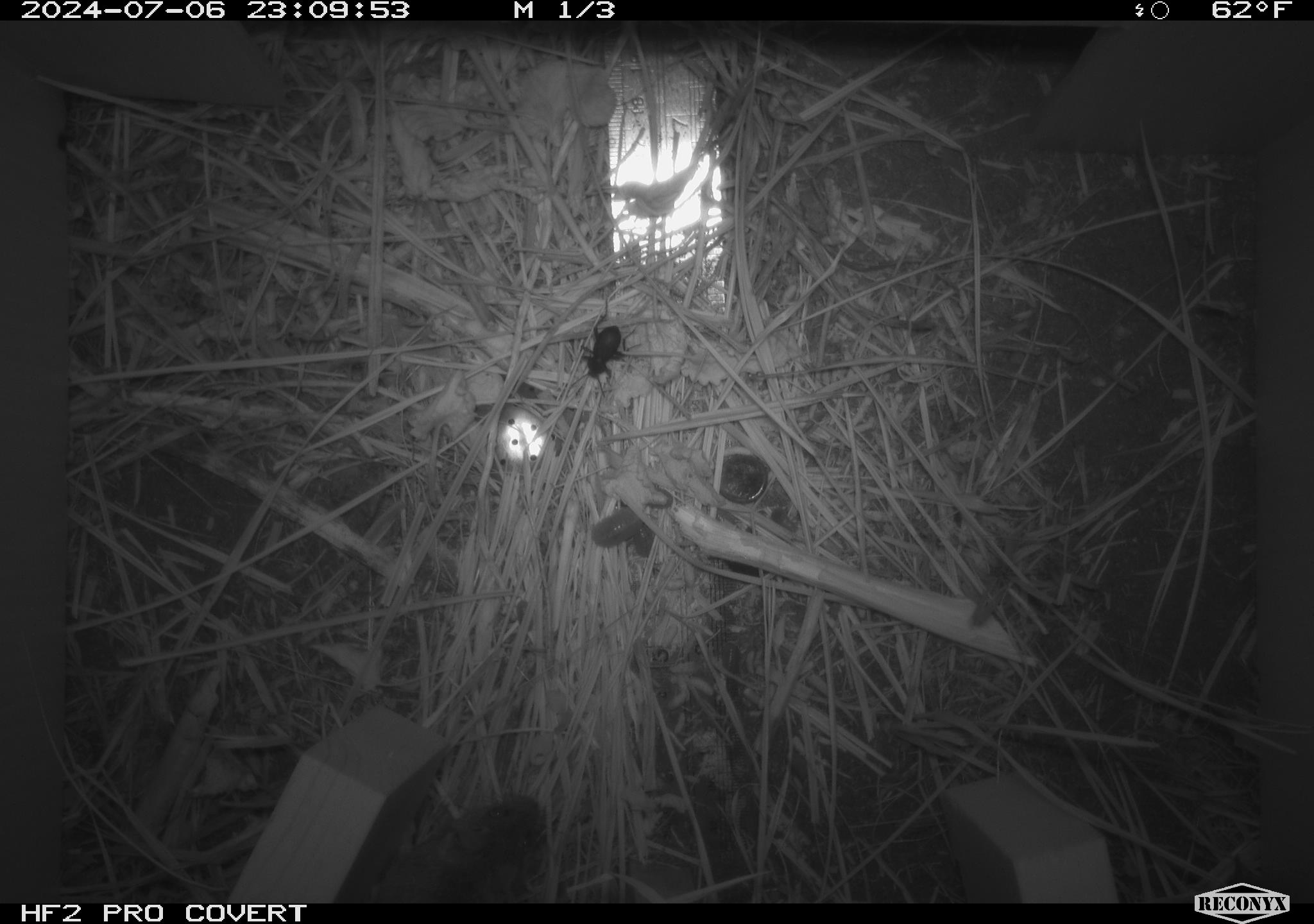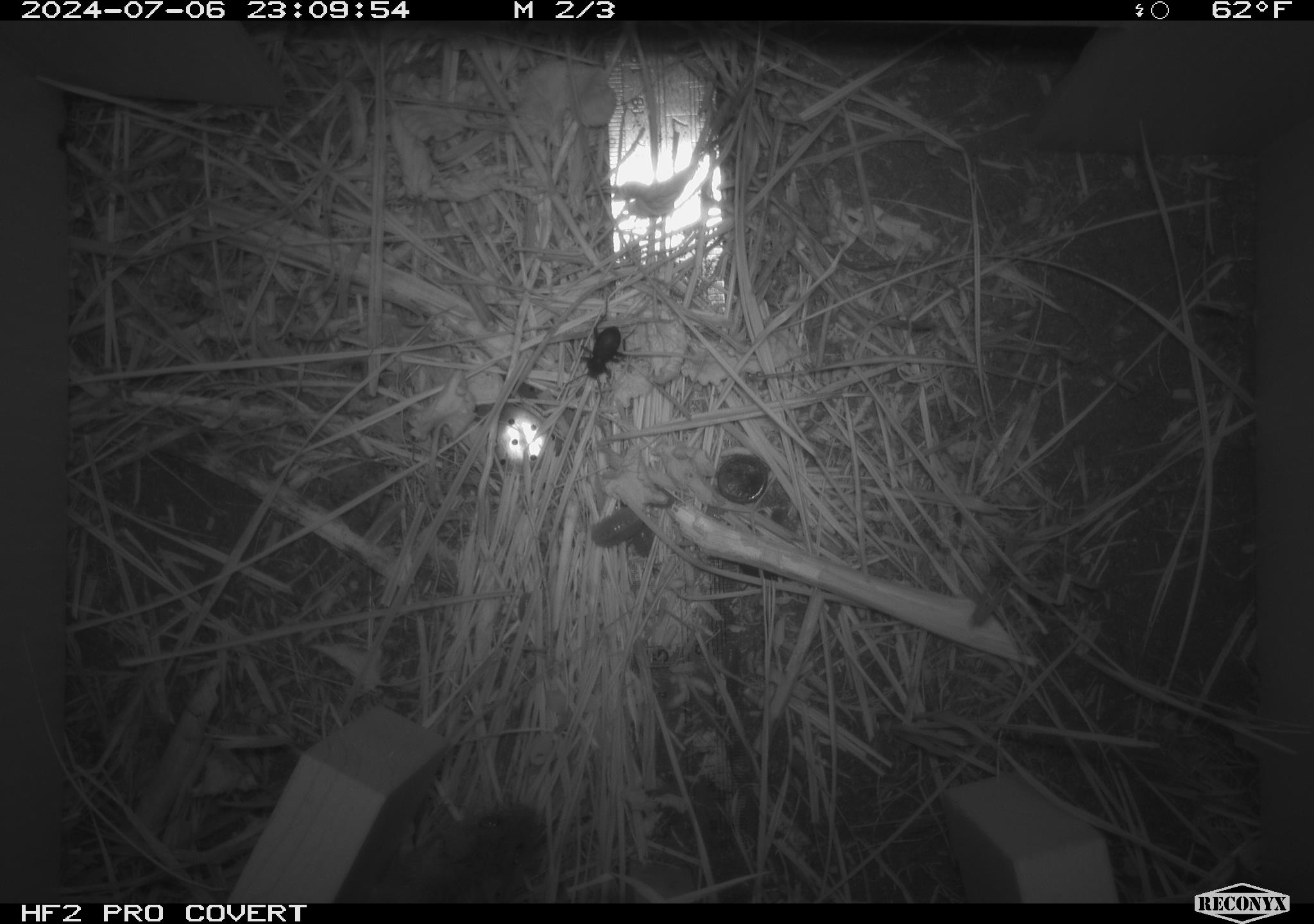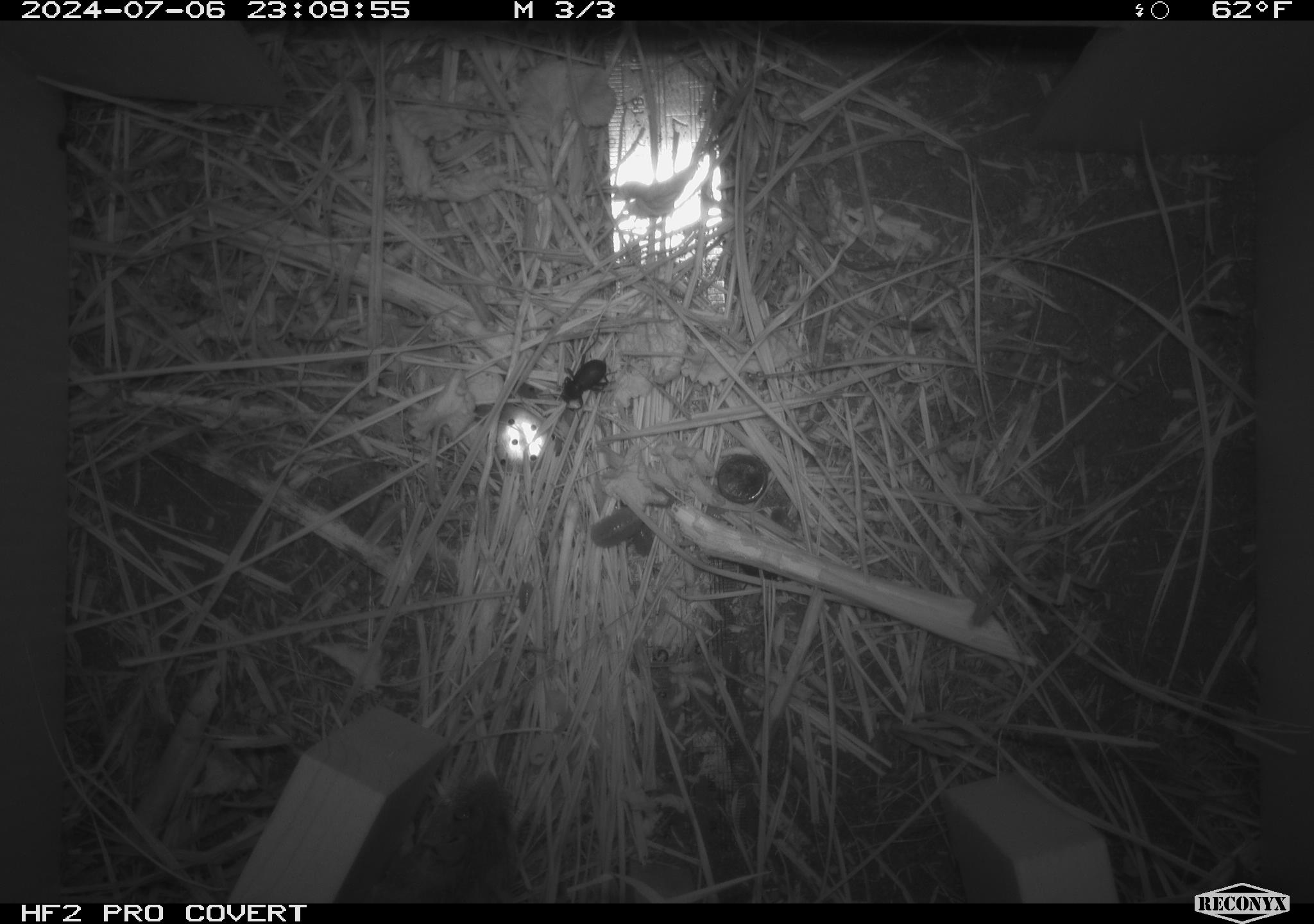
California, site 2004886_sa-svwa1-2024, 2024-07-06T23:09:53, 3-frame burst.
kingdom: Animalia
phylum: Chordata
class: Mammalia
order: Rodentia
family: Cricetidae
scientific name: Arvicolinae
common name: voles, lemmings, and muskrats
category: arvicolinae subfamily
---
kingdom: Animalia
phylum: Arthropoda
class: Malacostraca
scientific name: Malacostraca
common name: amphipods, crabs, isopods, krill, lobsters and shrimps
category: malacostracan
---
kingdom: Animalia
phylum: Arthropoda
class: Insecta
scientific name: Insecta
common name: insect